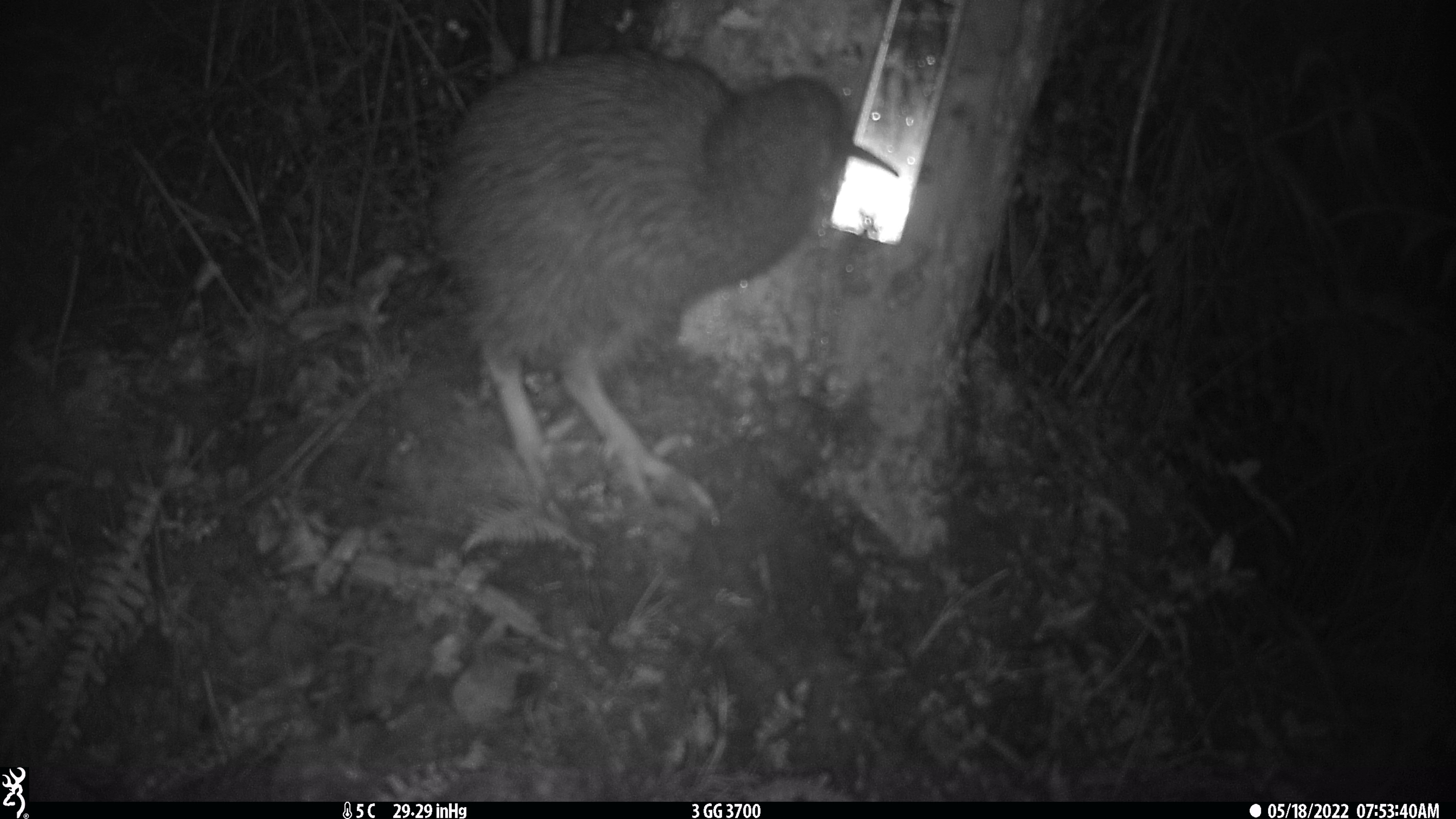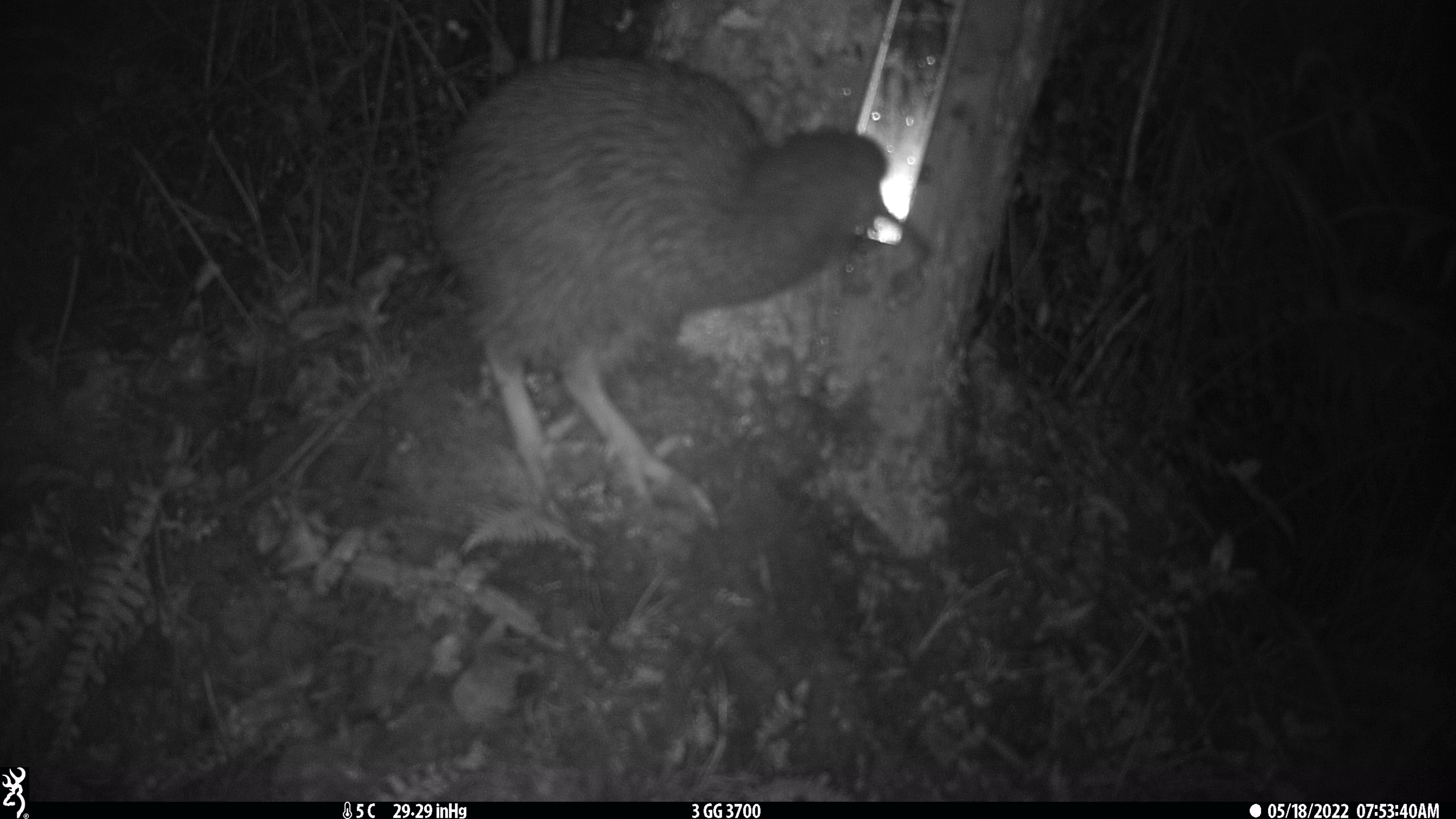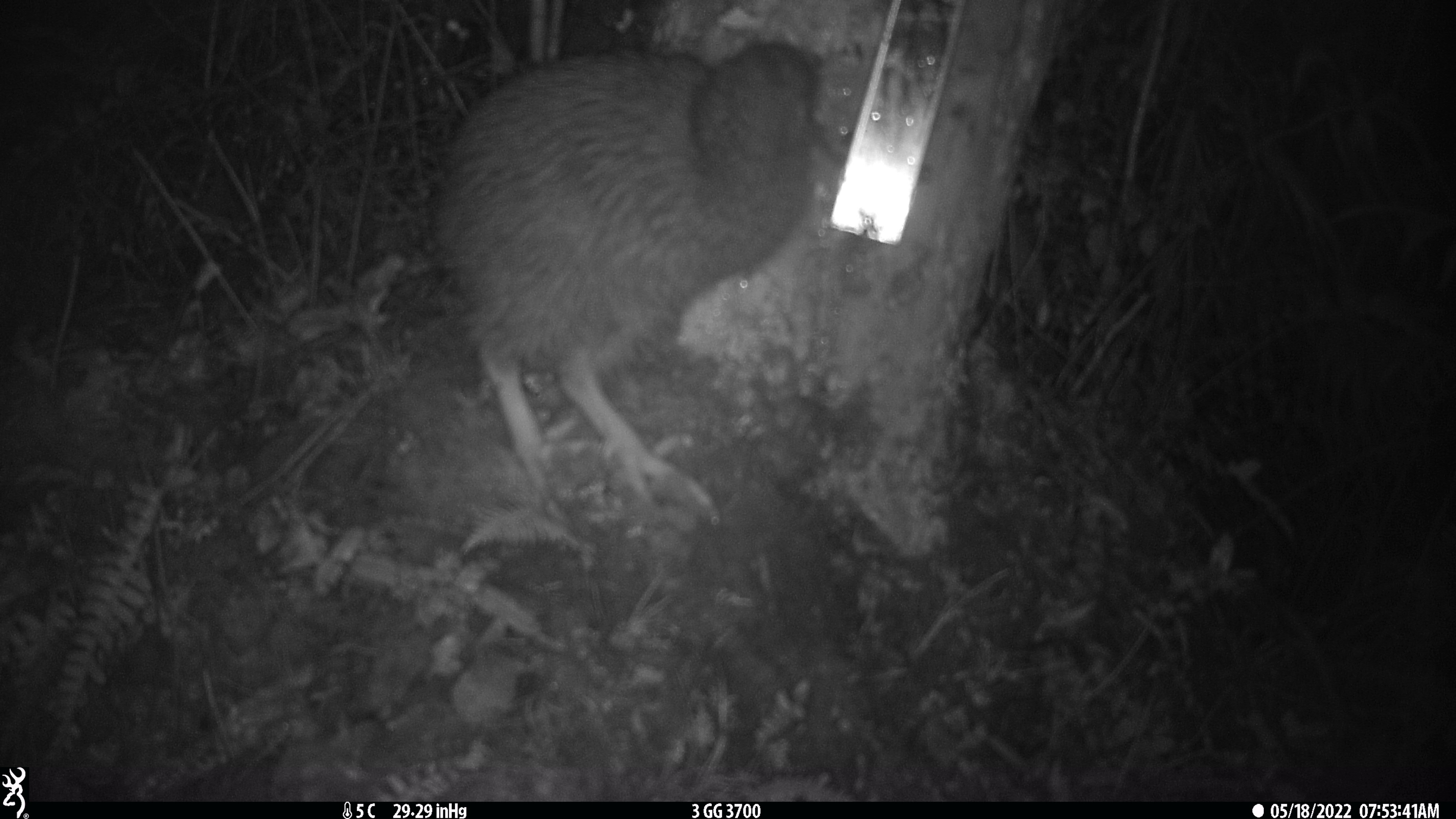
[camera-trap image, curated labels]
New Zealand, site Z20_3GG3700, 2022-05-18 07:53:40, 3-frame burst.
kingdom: Animalia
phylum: Chordata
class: Aves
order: Apterygiformes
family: Apterygidae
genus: Apteryx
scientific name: Apteryx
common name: kiwi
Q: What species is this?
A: Kiwi (Apteryx).